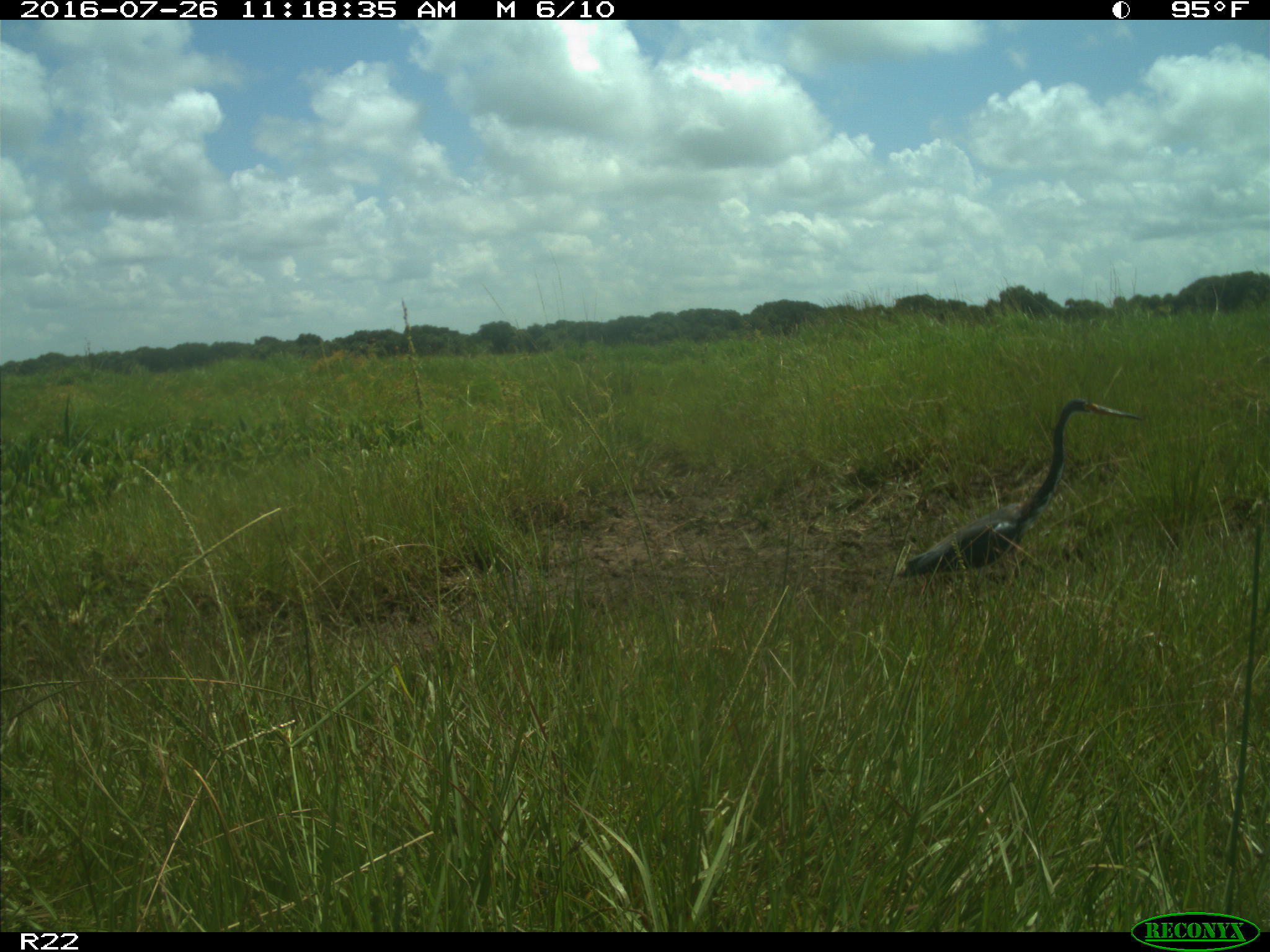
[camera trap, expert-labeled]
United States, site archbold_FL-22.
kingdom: Animalia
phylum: Chordata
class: Aves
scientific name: Aves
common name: birds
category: unidentified bird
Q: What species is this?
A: Unidentified bird (birds) (Aves).